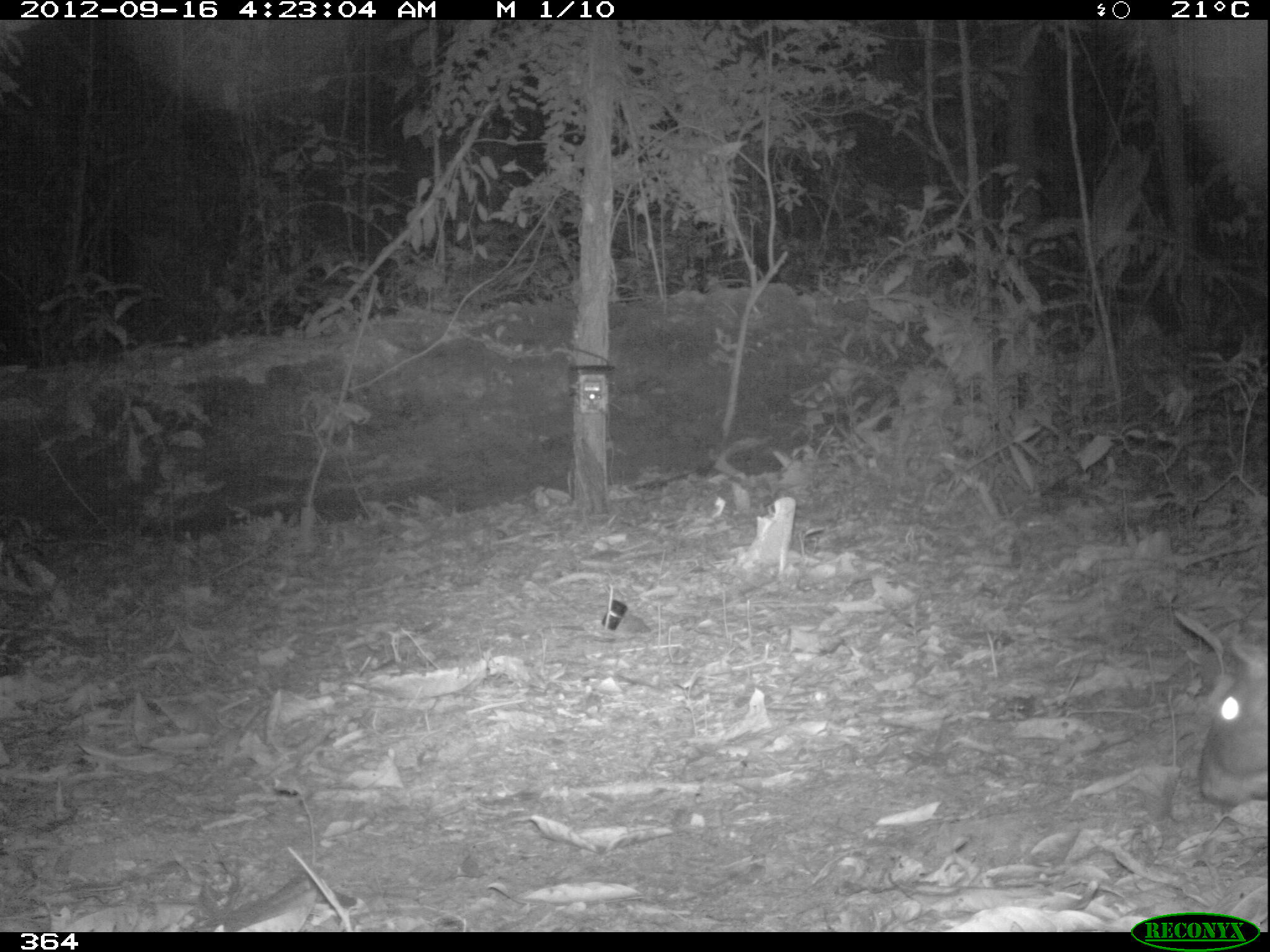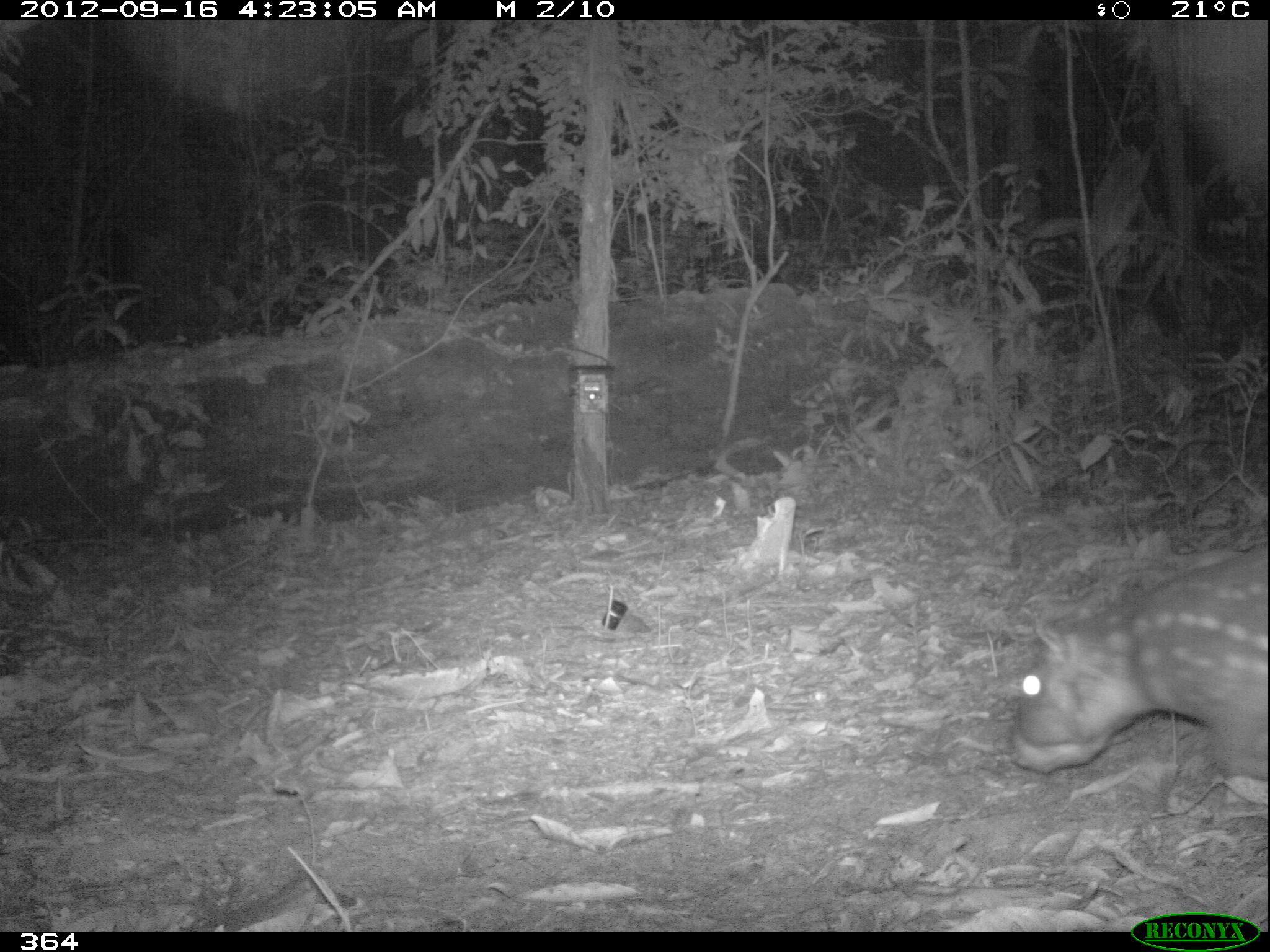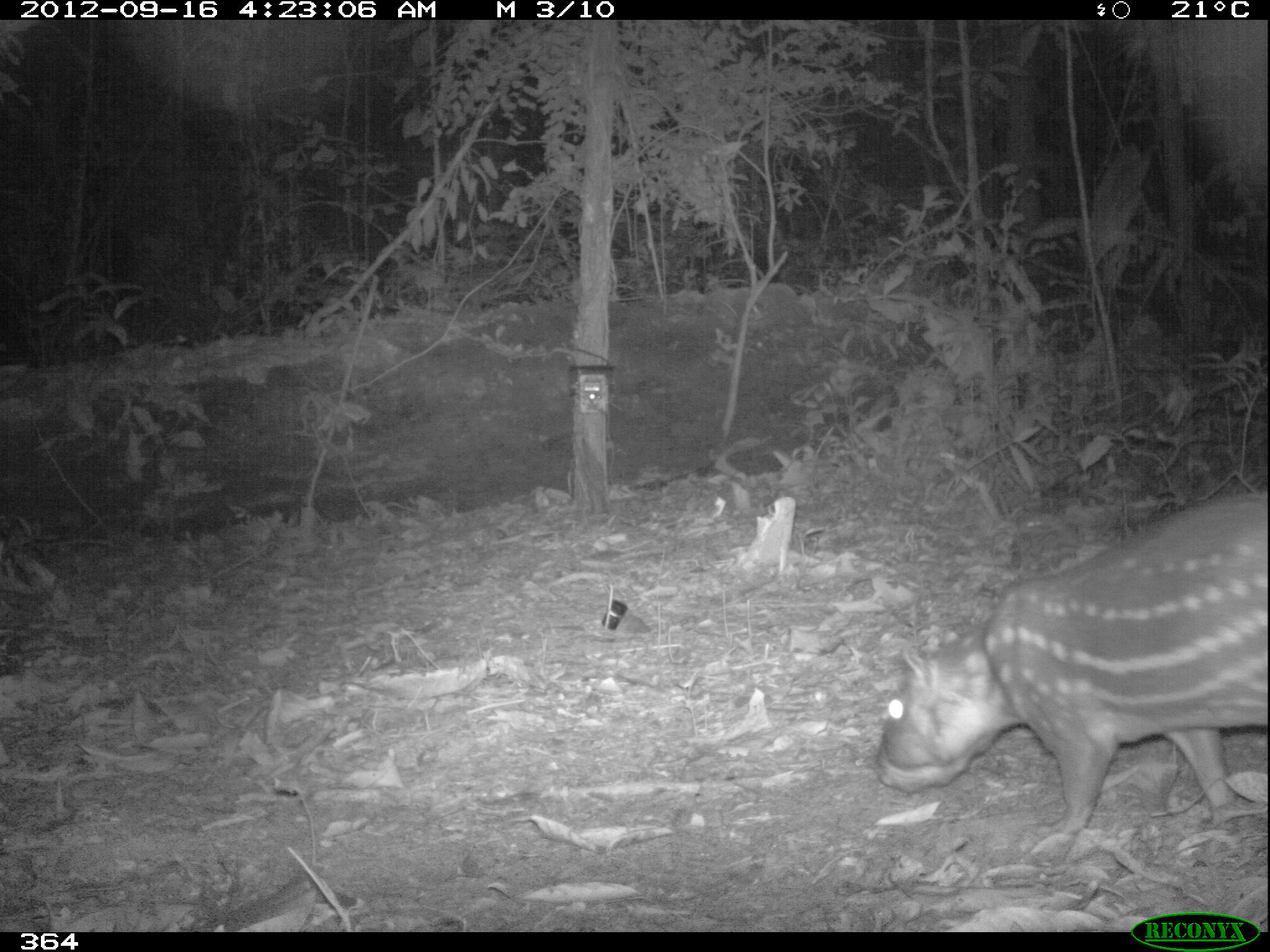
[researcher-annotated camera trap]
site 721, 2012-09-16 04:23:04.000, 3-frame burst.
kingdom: Animalia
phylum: Chordata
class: Mammalia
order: Rodentia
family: Cuniculidae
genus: Cuniculus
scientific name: Cuniculus paca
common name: spotted paca